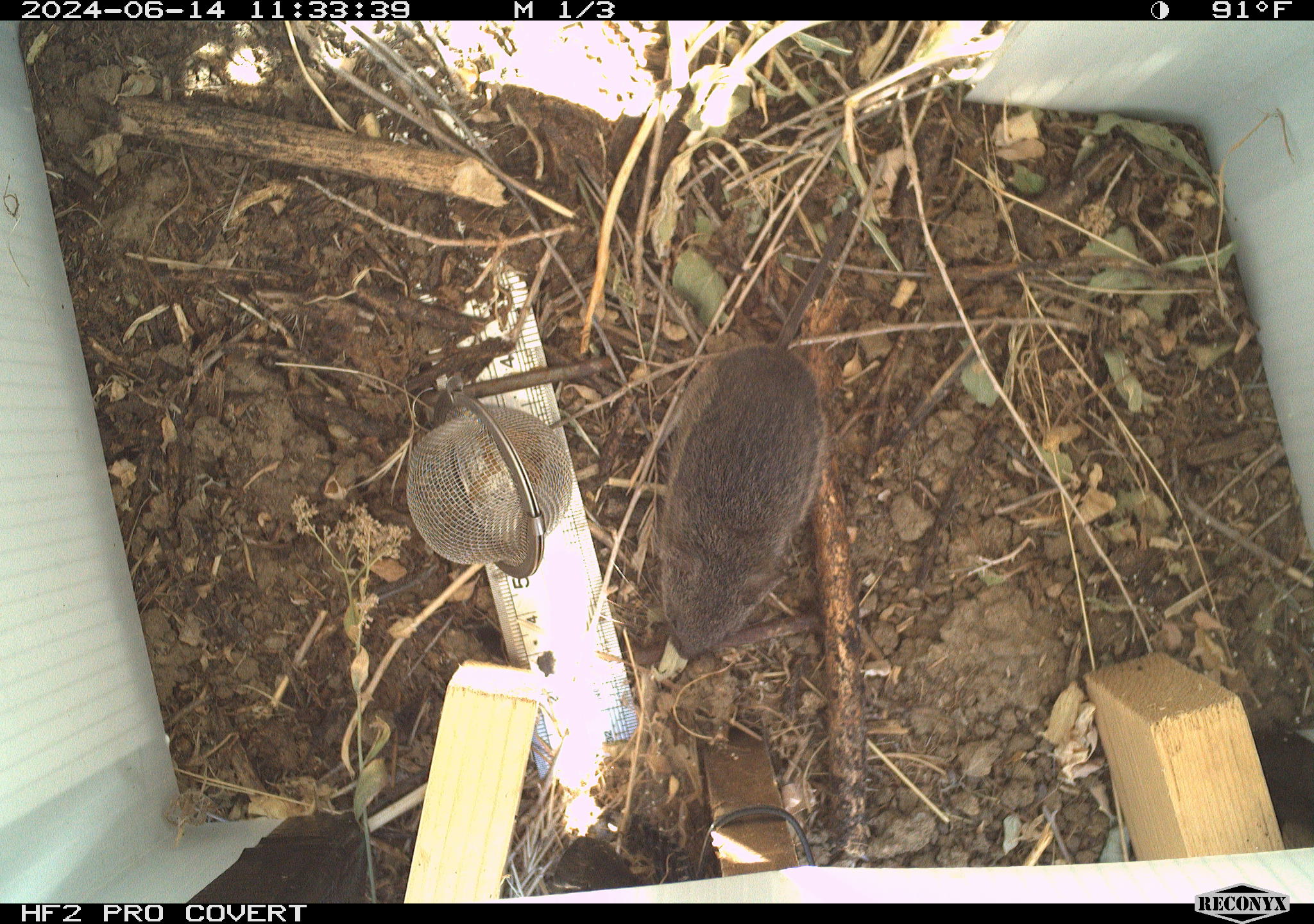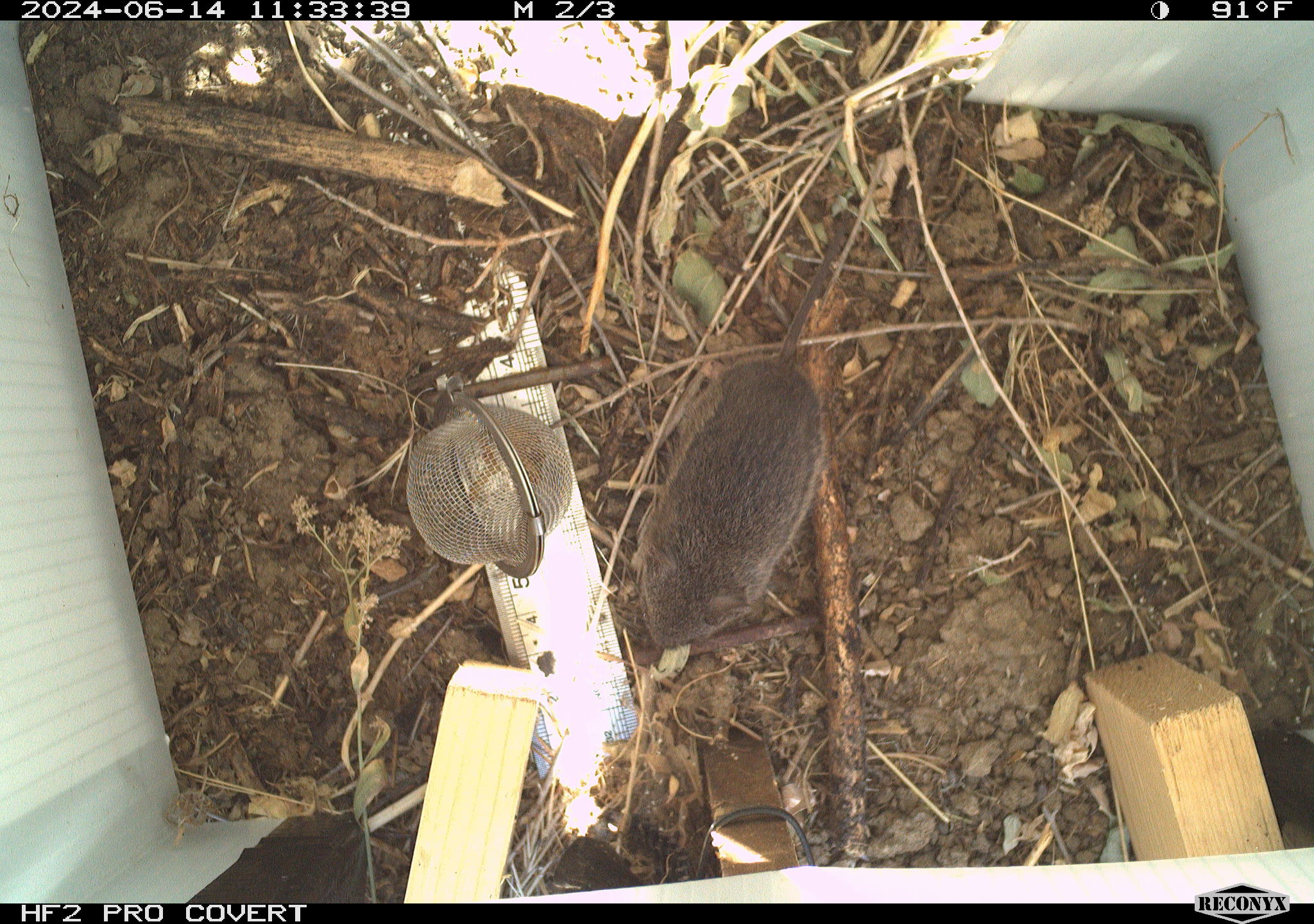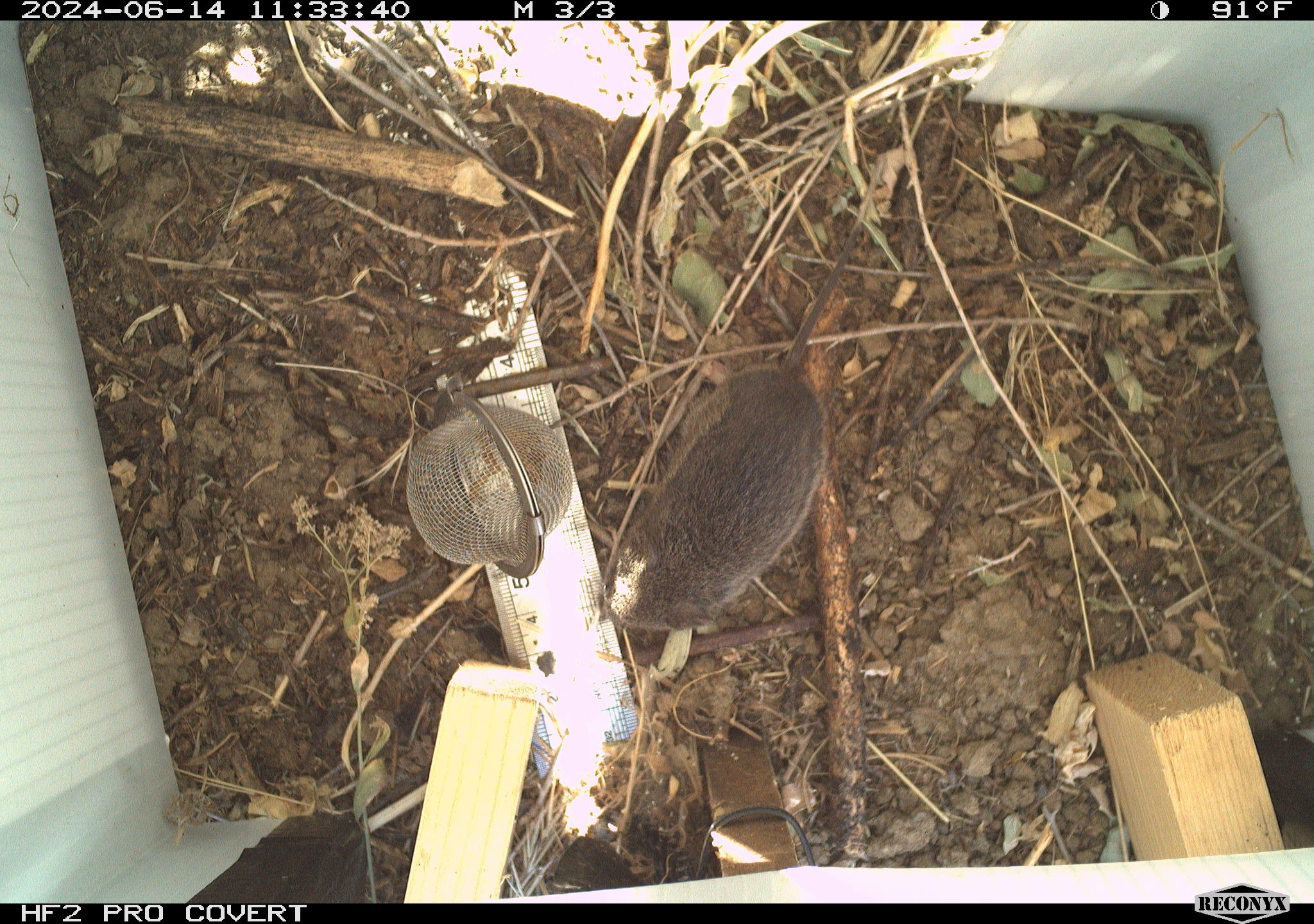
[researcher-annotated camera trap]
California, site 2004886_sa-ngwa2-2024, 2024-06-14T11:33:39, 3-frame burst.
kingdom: Animalia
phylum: Chordata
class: Mammalia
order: Rodentia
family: Cricetidae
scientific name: Arvicolinae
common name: voles, lemmings, and muskrats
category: arvicolinae subfamily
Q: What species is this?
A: Arvicolinae subfamily (voles, lemmings, and muskrats) (Arvicolinae).